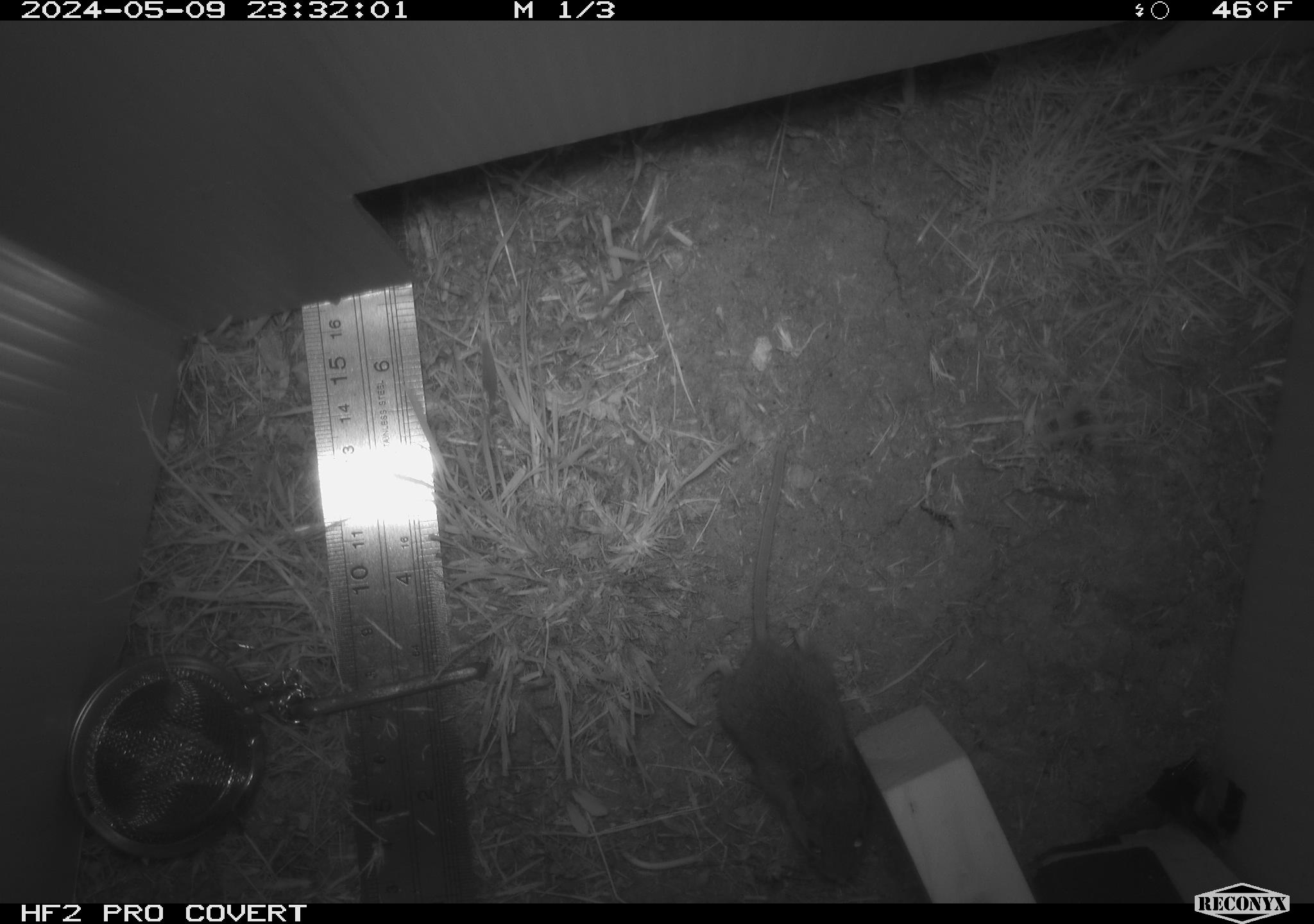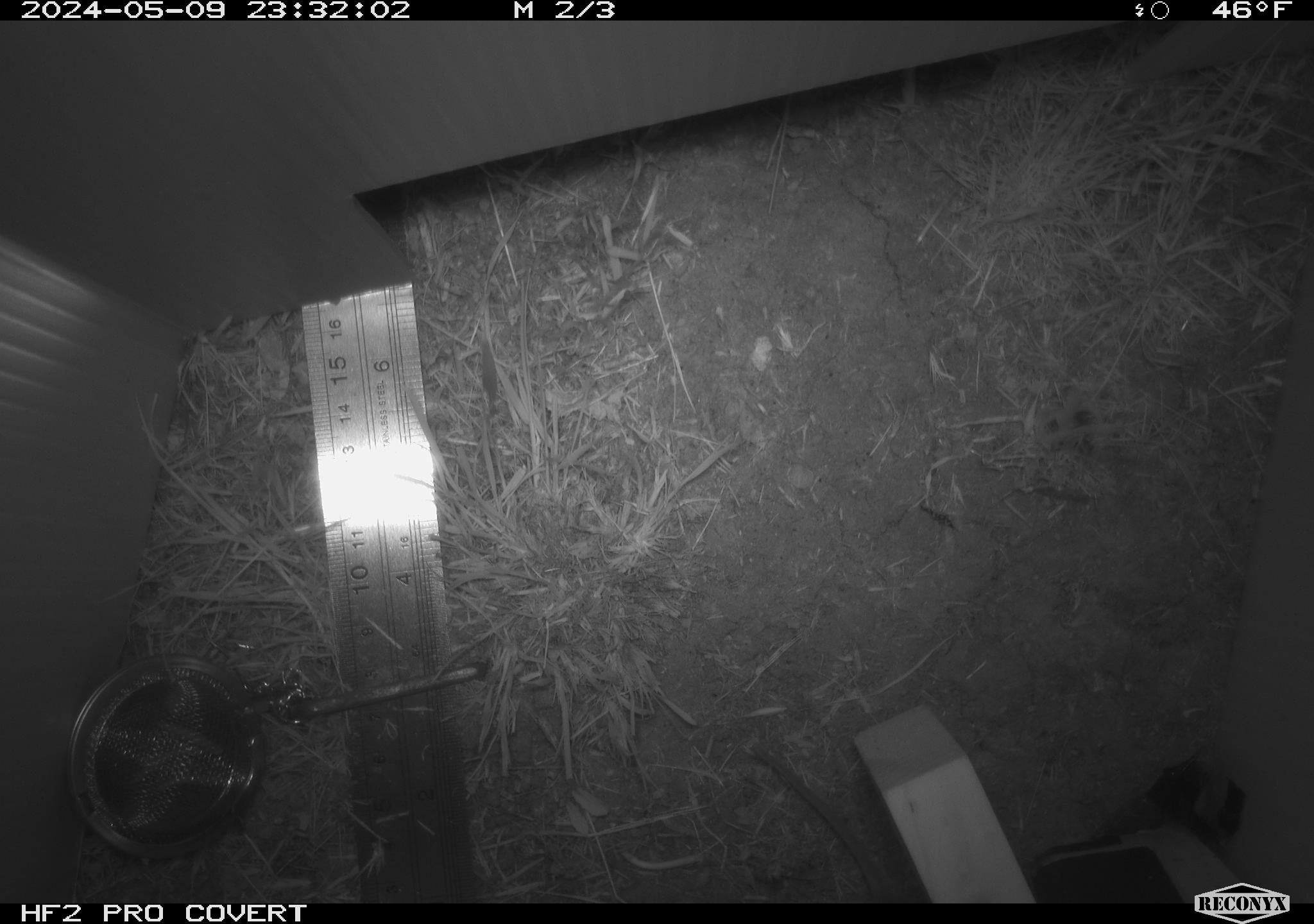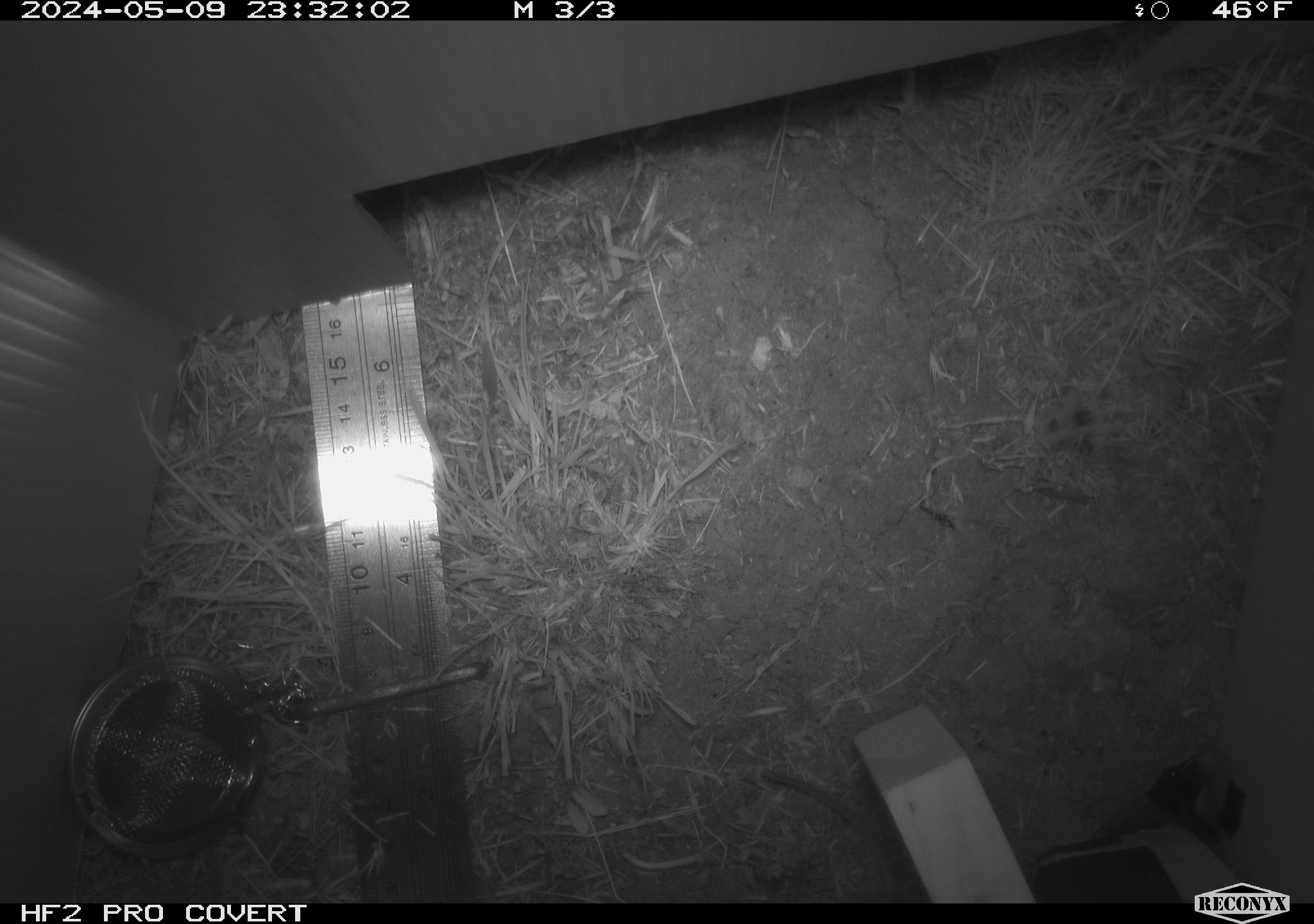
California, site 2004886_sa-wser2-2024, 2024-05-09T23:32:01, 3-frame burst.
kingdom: Animalia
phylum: Chordata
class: Mammalia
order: Rodentia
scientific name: Rodentia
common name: mouse species